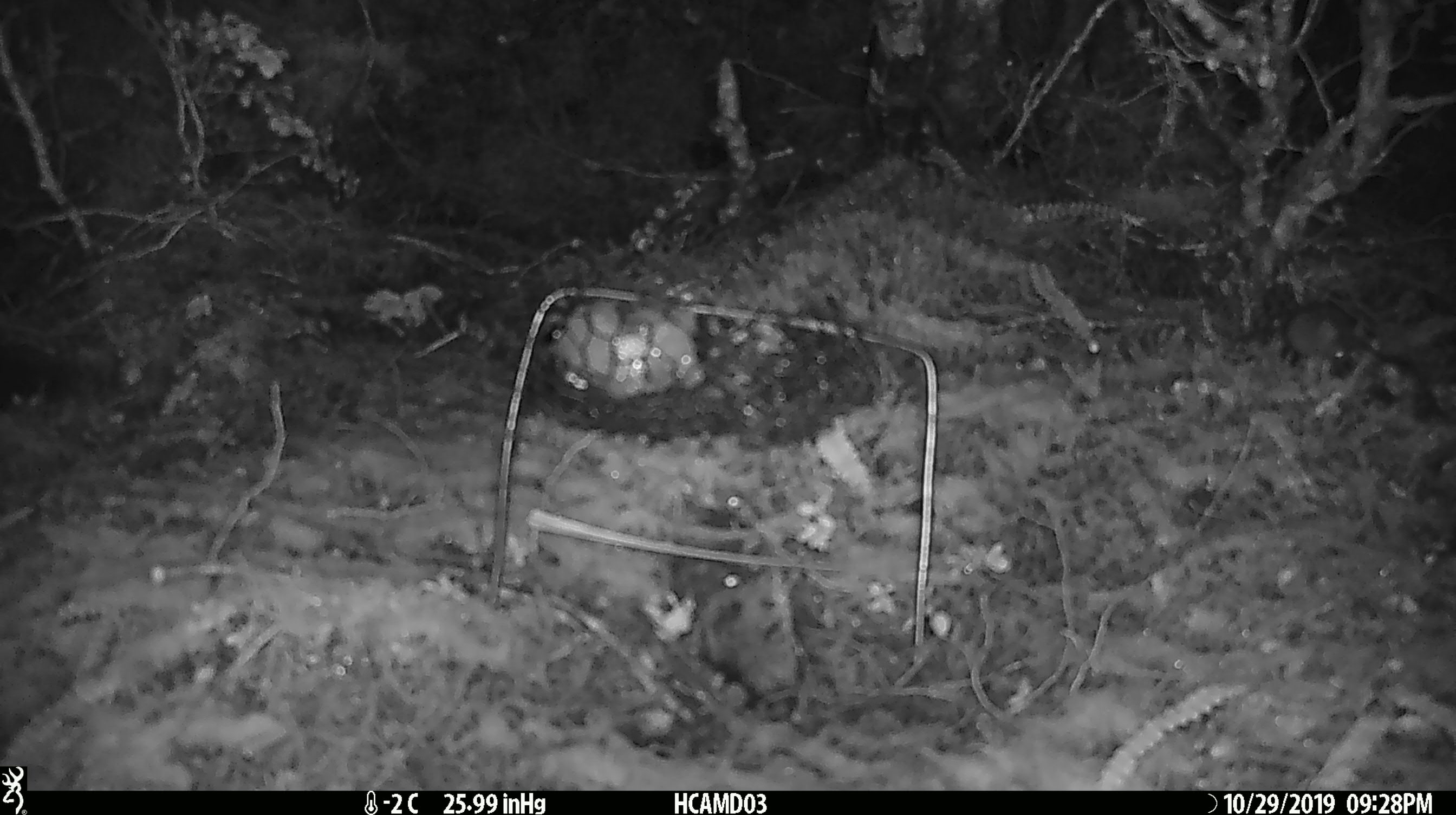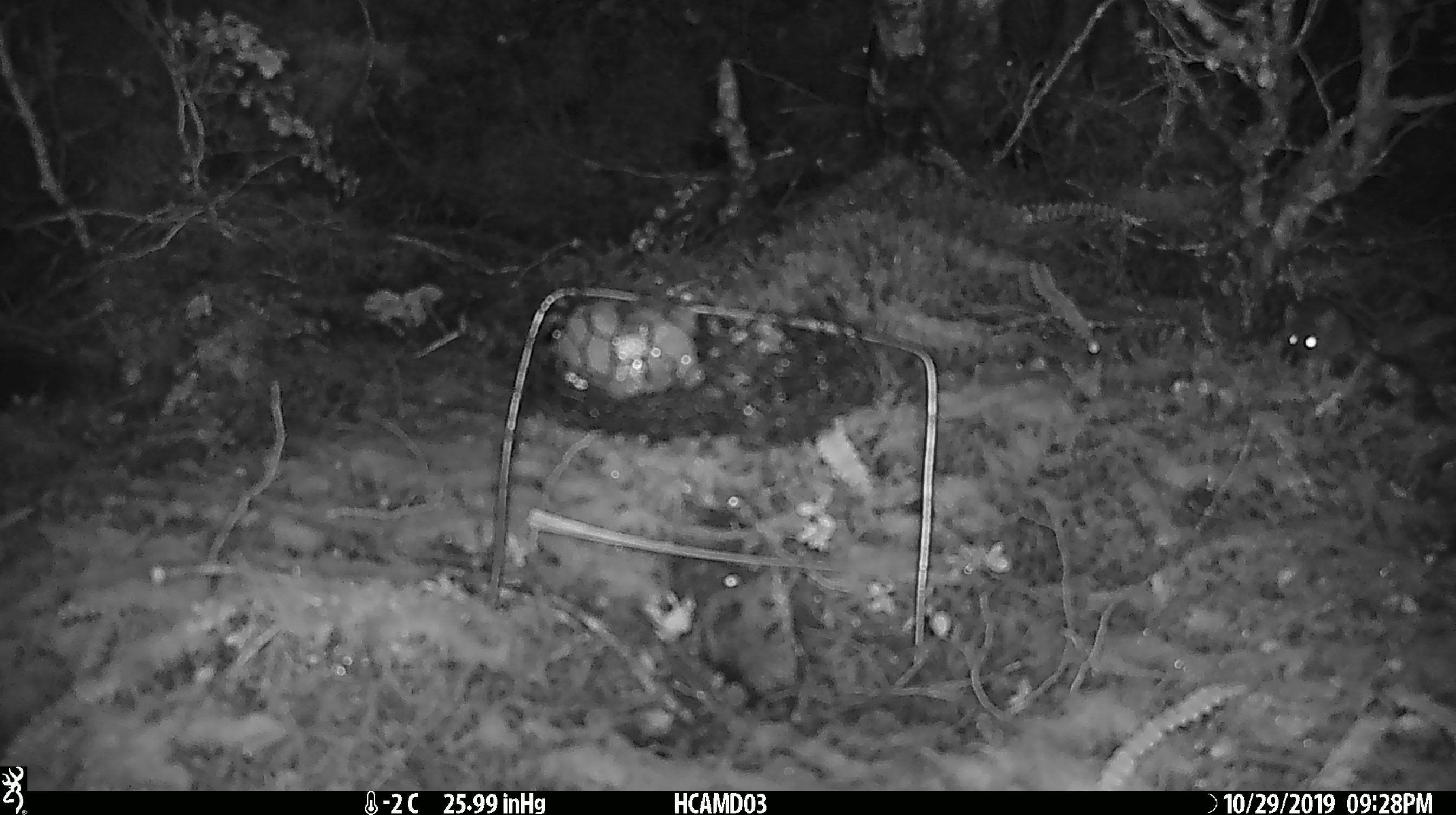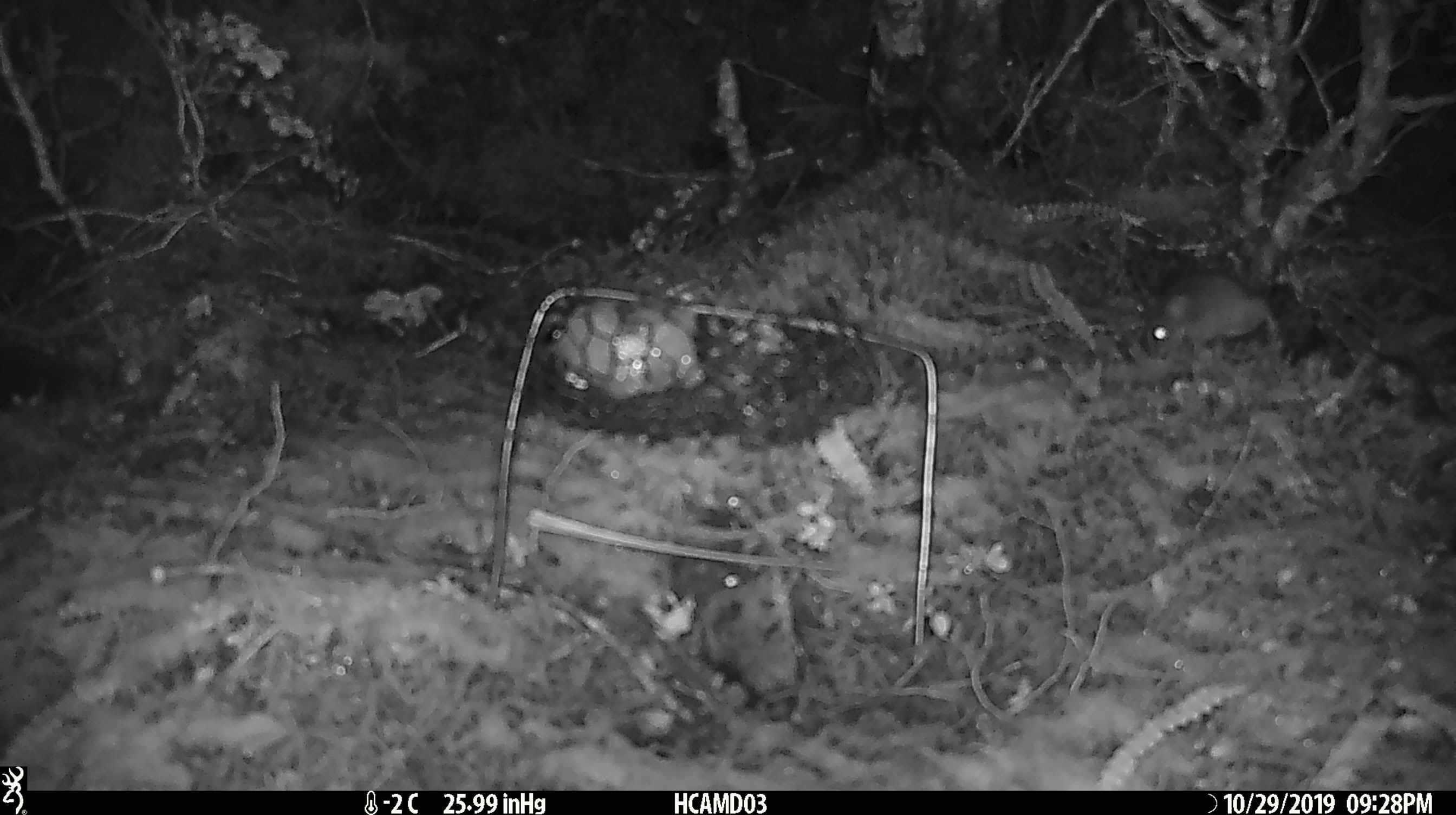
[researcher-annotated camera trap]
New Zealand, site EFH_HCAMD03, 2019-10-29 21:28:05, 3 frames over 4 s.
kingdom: Animalia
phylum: Chordata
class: Mammalia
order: Rodentia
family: Muridae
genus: Mus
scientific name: Mus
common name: mouse